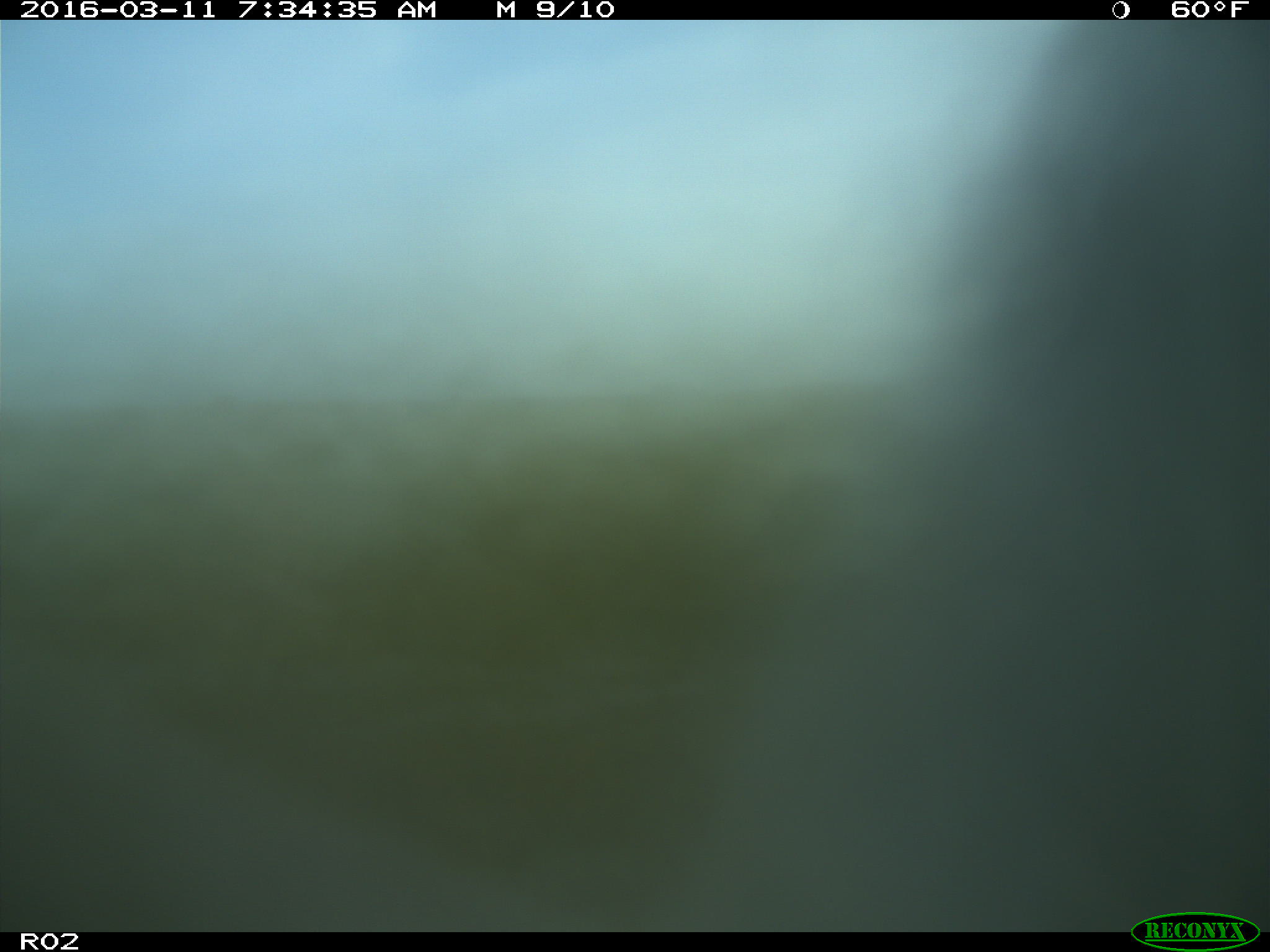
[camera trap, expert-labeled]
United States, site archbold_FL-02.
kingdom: Animalia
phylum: Chordata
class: Mammalia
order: Artiodactyla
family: Bovidae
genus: Bos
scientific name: Bos taurus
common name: domestic cow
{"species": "Bos taurus (domestic cow)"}